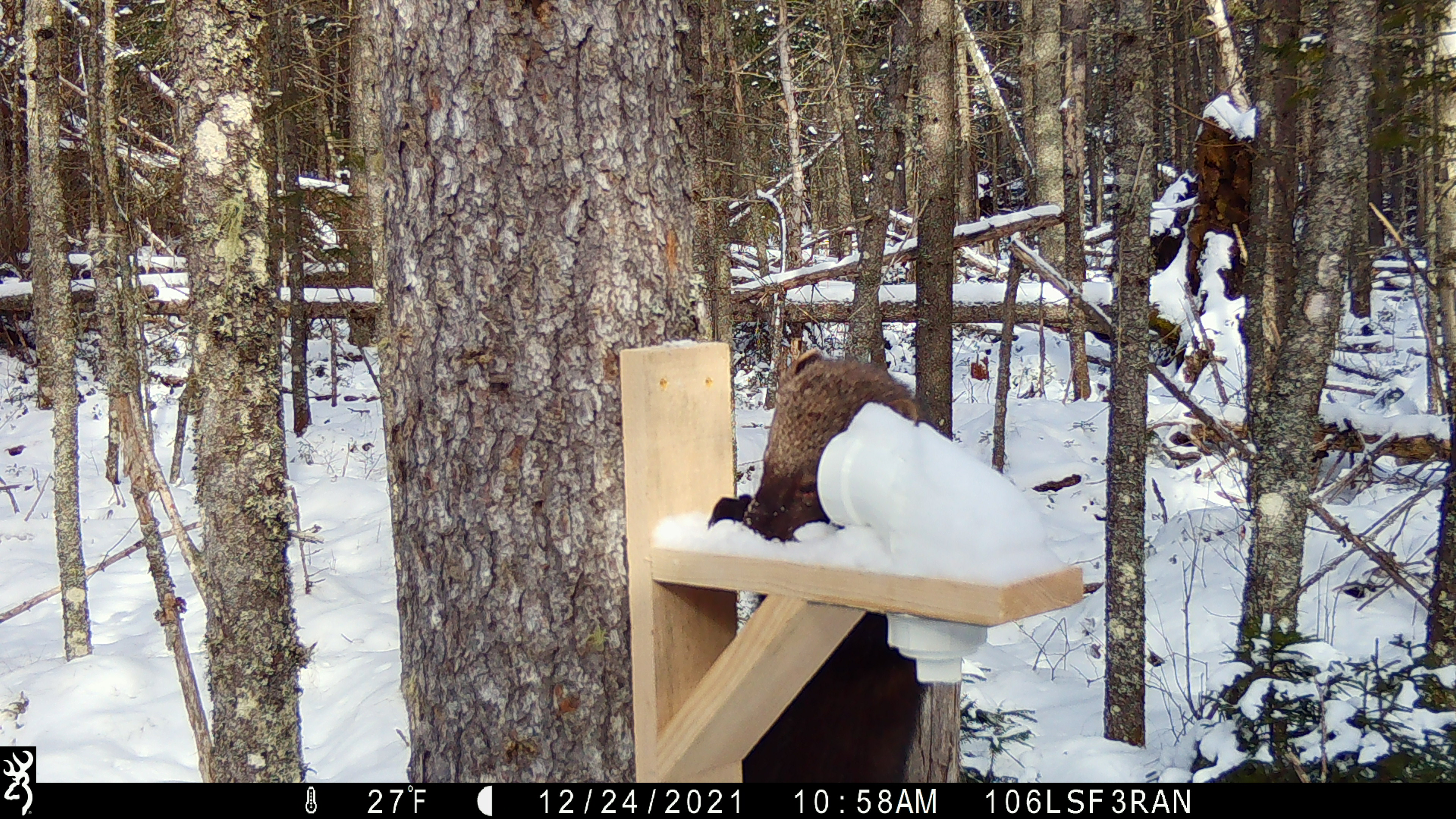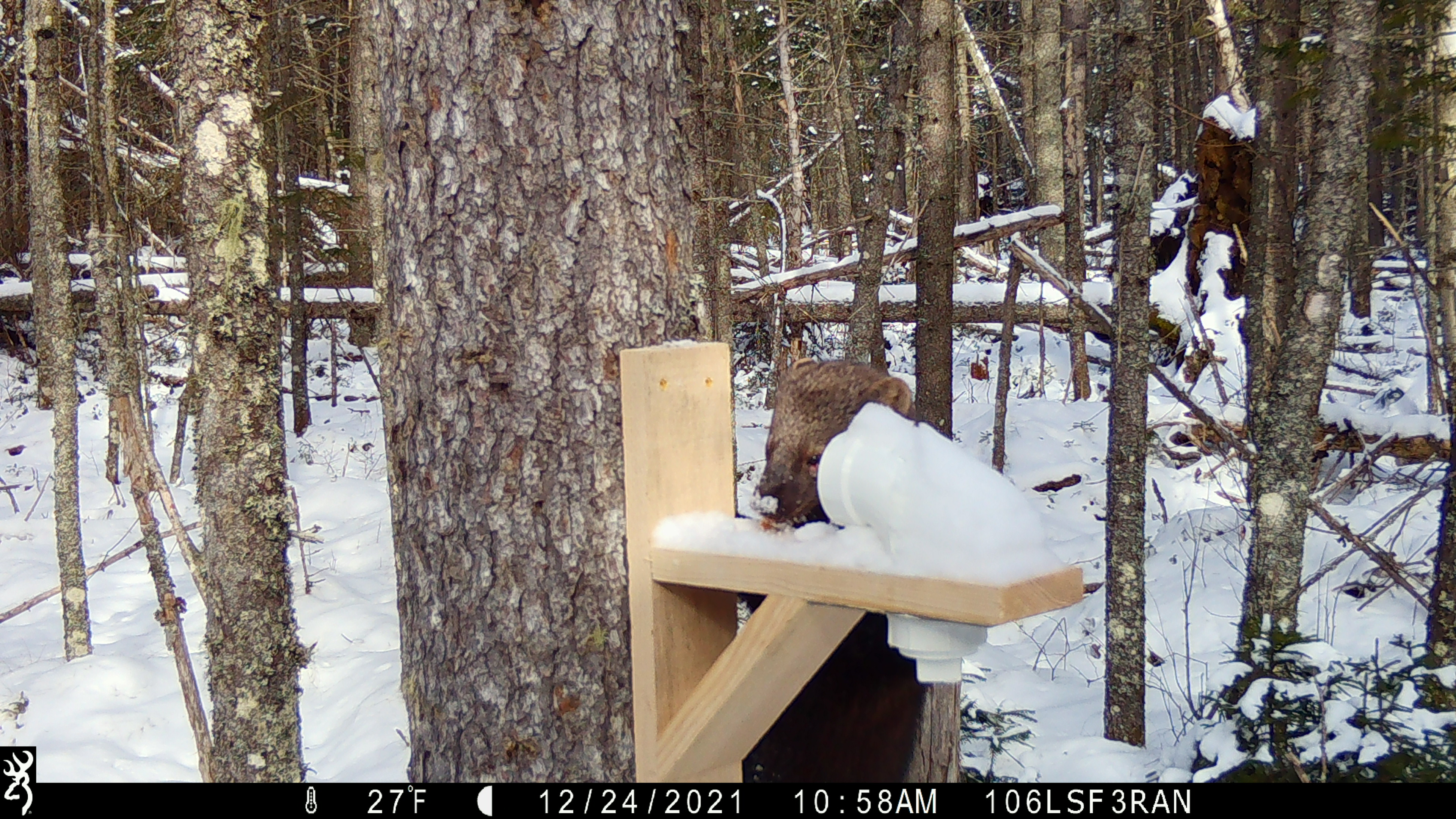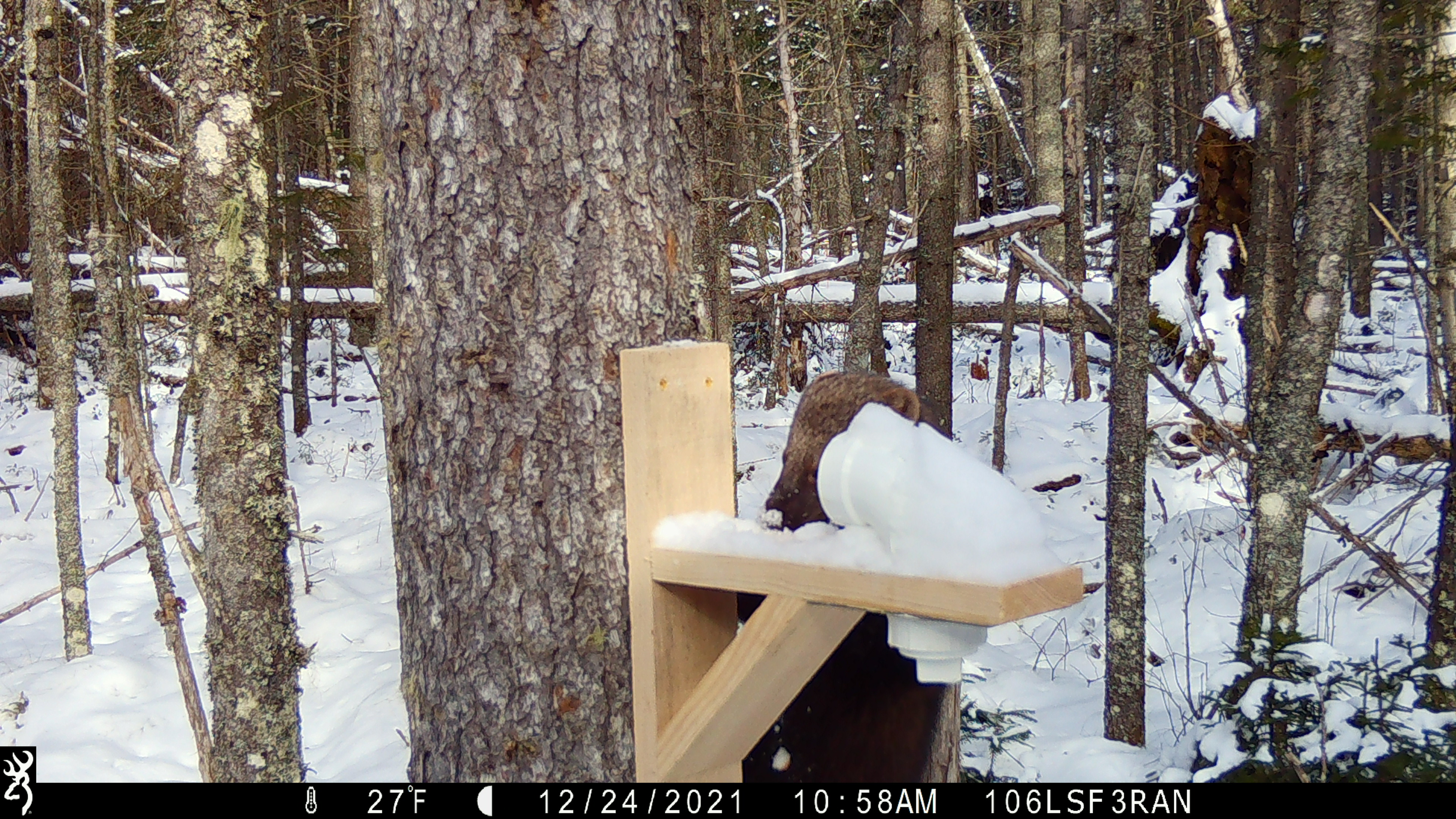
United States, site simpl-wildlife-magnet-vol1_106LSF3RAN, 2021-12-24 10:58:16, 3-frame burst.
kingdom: Animalia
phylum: Chordata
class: Mammalia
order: Carnivora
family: Mustelidae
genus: Pekania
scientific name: Pekania pennanti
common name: fisher